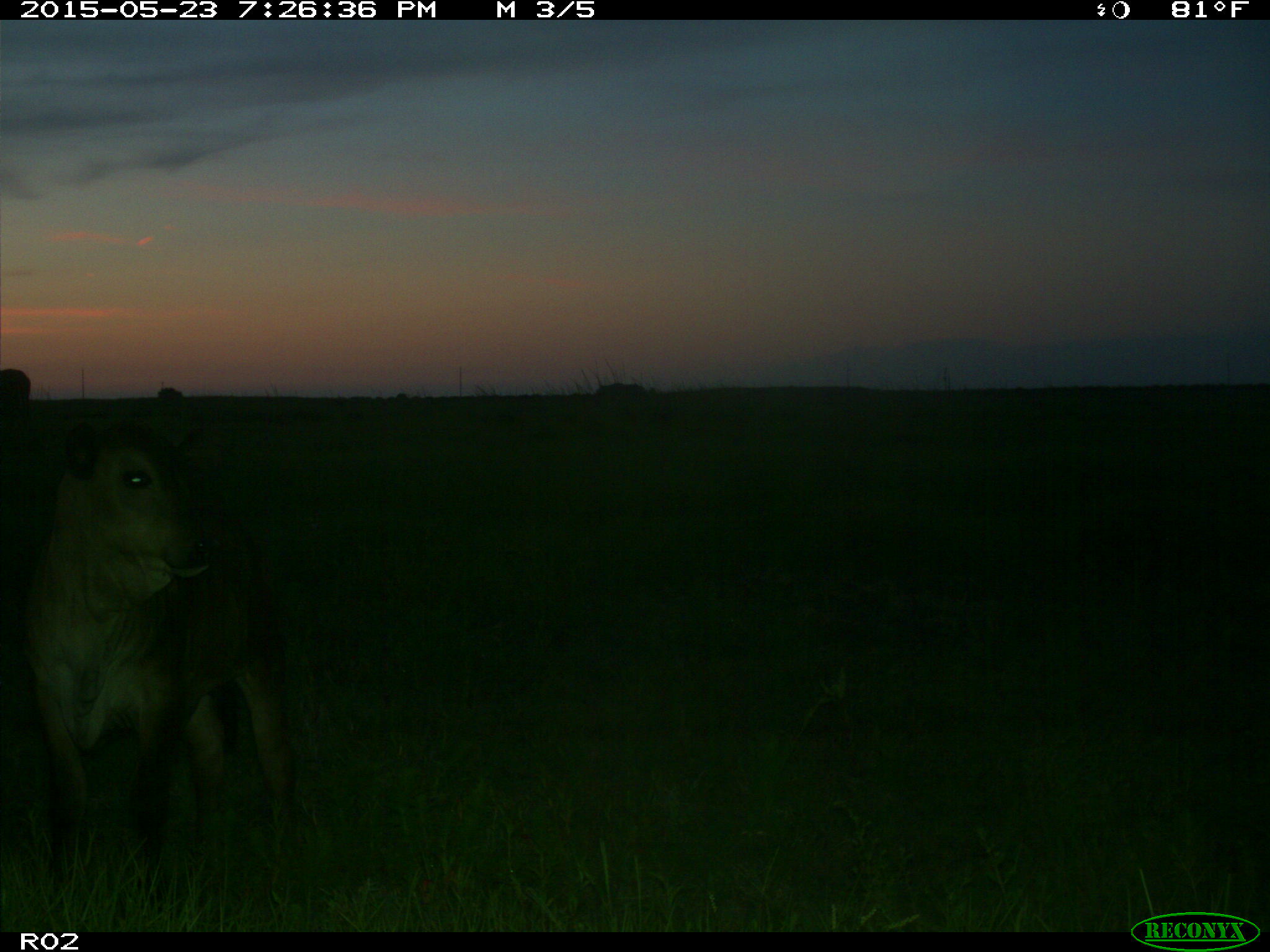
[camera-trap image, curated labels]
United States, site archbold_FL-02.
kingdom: Animalia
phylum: Chordata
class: Mammalia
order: Artiodactyla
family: Bovidae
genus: Bos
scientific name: Bos taurus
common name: domestic cow